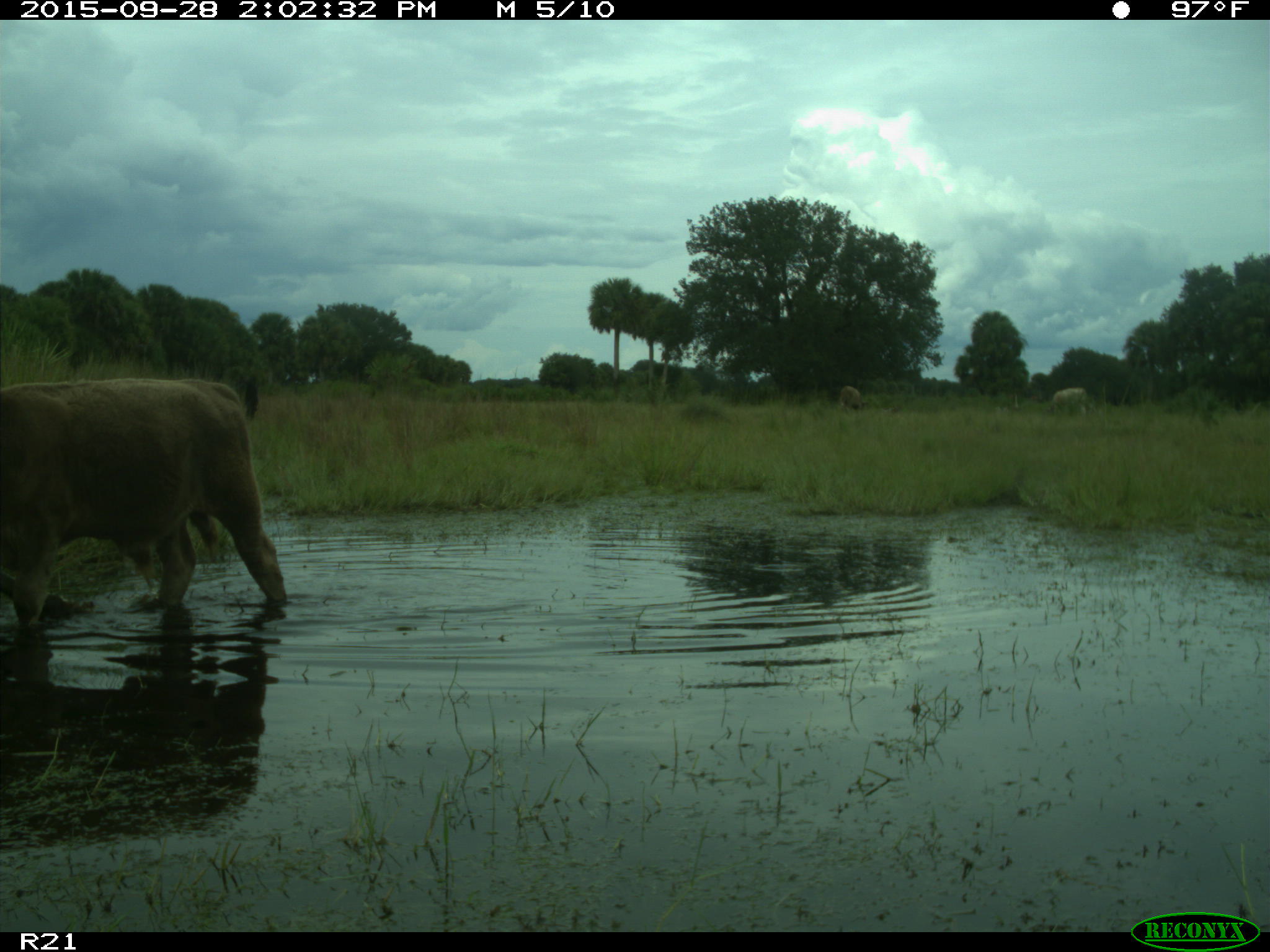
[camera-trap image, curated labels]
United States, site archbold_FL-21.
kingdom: Animalia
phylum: Chordata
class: Mammalia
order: Artiodactyla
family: Bovidae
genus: Bos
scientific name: Bos taurus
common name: domestic cow